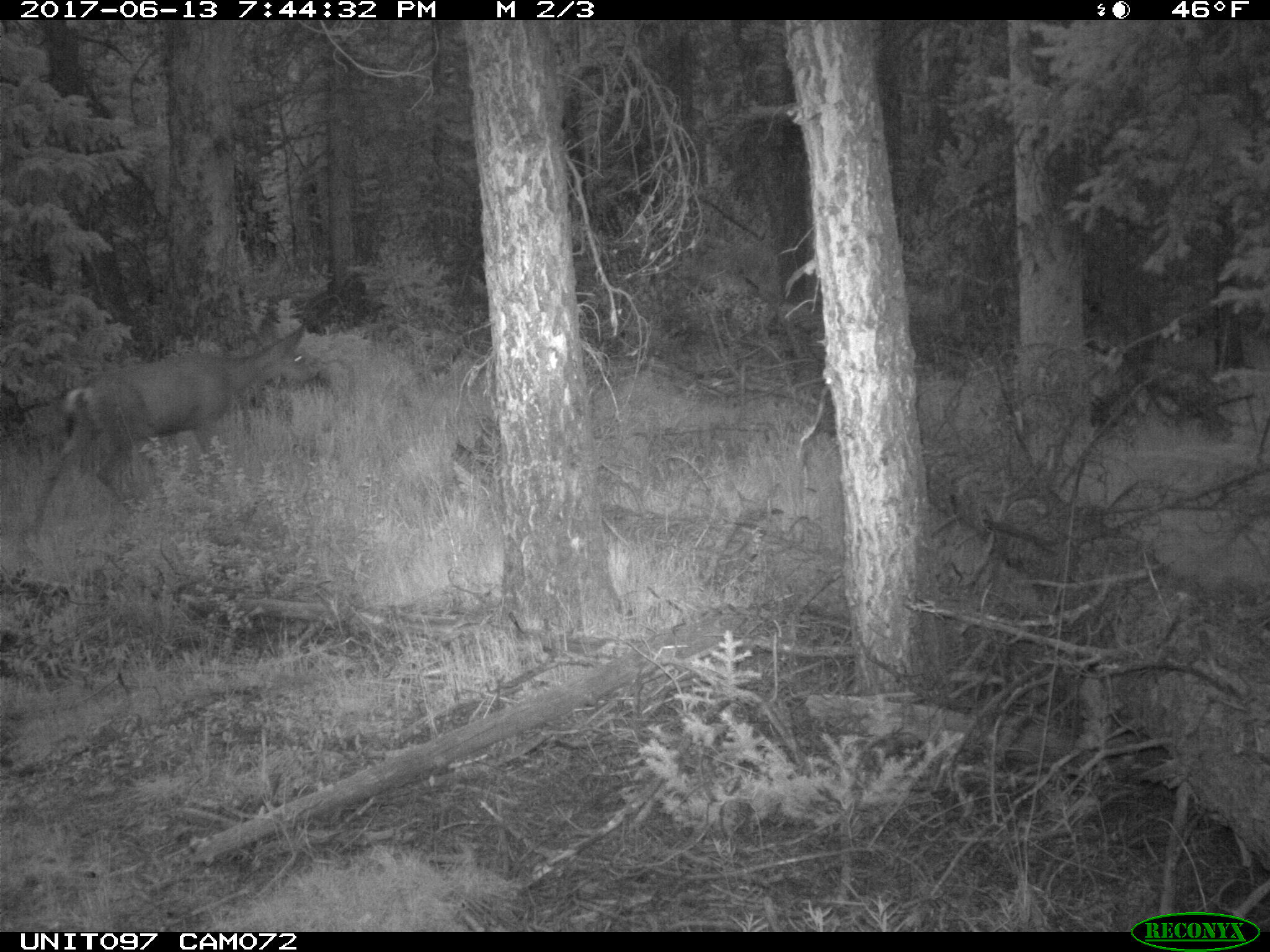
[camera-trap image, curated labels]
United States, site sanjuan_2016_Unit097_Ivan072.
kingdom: Animalia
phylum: Chordata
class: Mammalia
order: Artiodactyla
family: Cervidae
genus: Odocoileus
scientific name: Odocoileus hemionus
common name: mule deer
Odocoileus hemionus (mule deer).